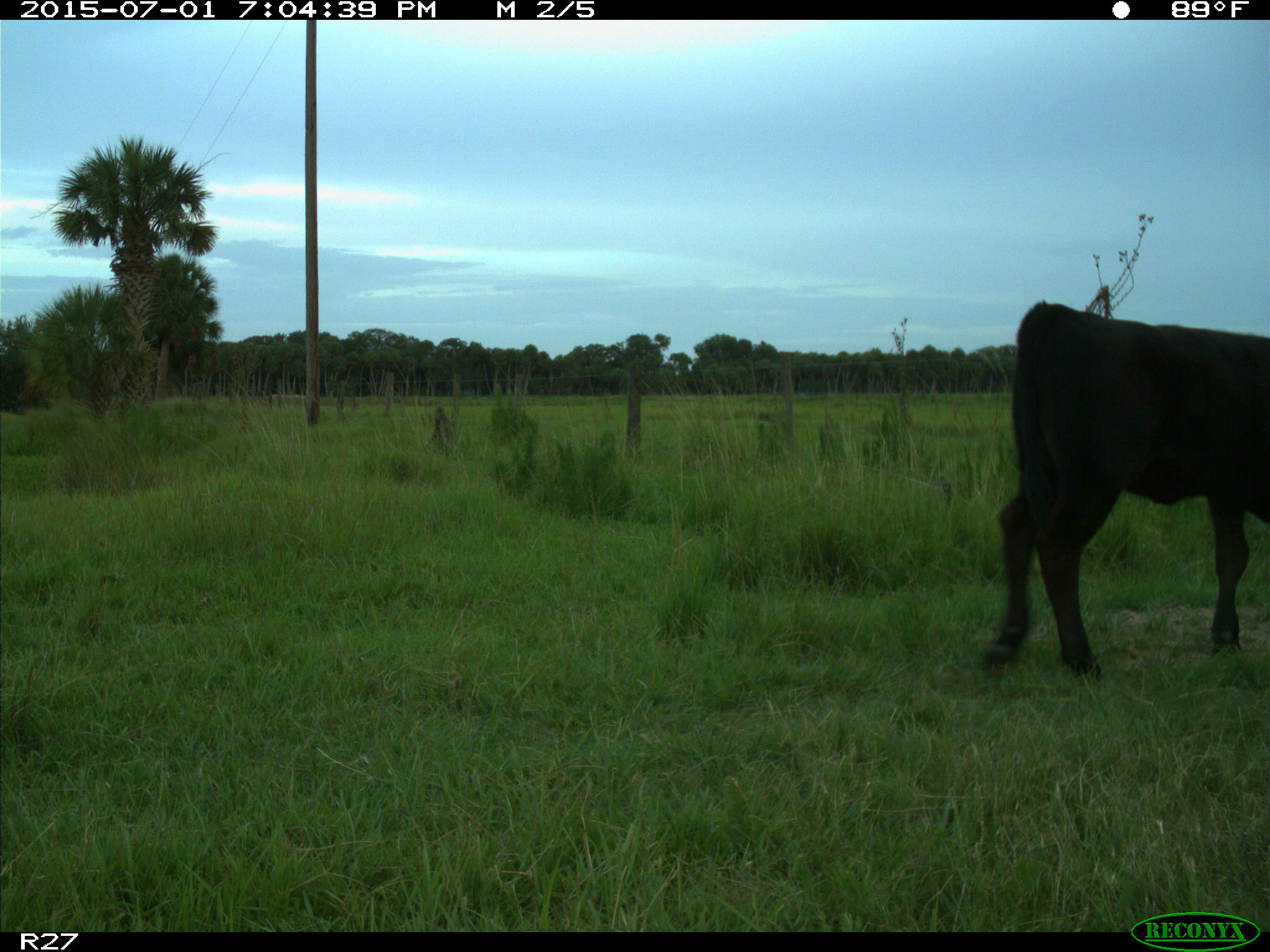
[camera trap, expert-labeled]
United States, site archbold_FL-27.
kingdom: Animalia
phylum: Chordata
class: Mammalia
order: Artiodactyla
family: Bovidae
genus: Bos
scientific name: Bos taurus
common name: domestic cow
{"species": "Bos taurus (domestic cow)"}